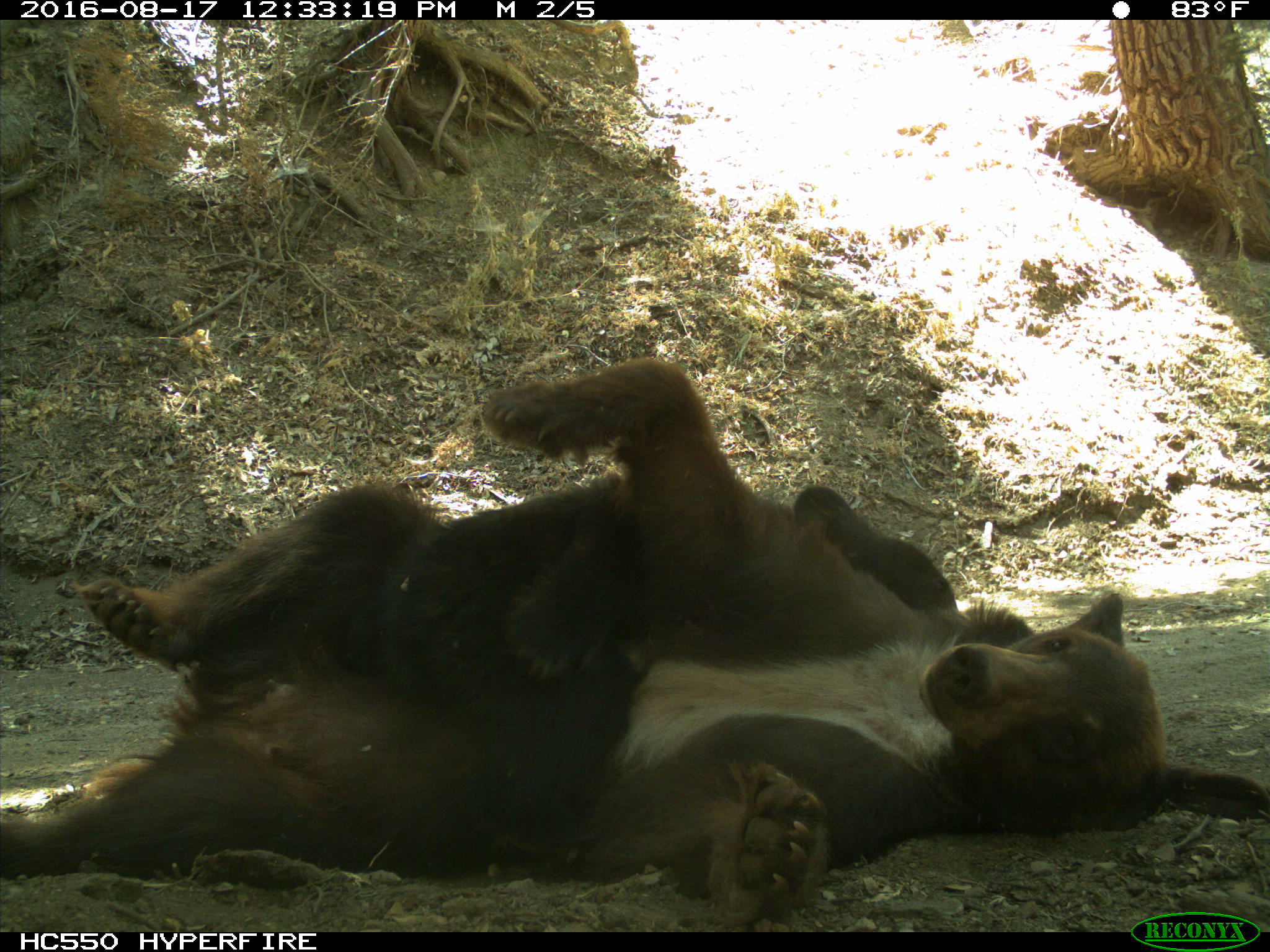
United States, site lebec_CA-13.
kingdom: Animalia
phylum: Chordata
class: Mammalia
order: Carnivora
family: Ursidae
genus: Ursus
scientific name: Ursus americanus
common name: american black bear